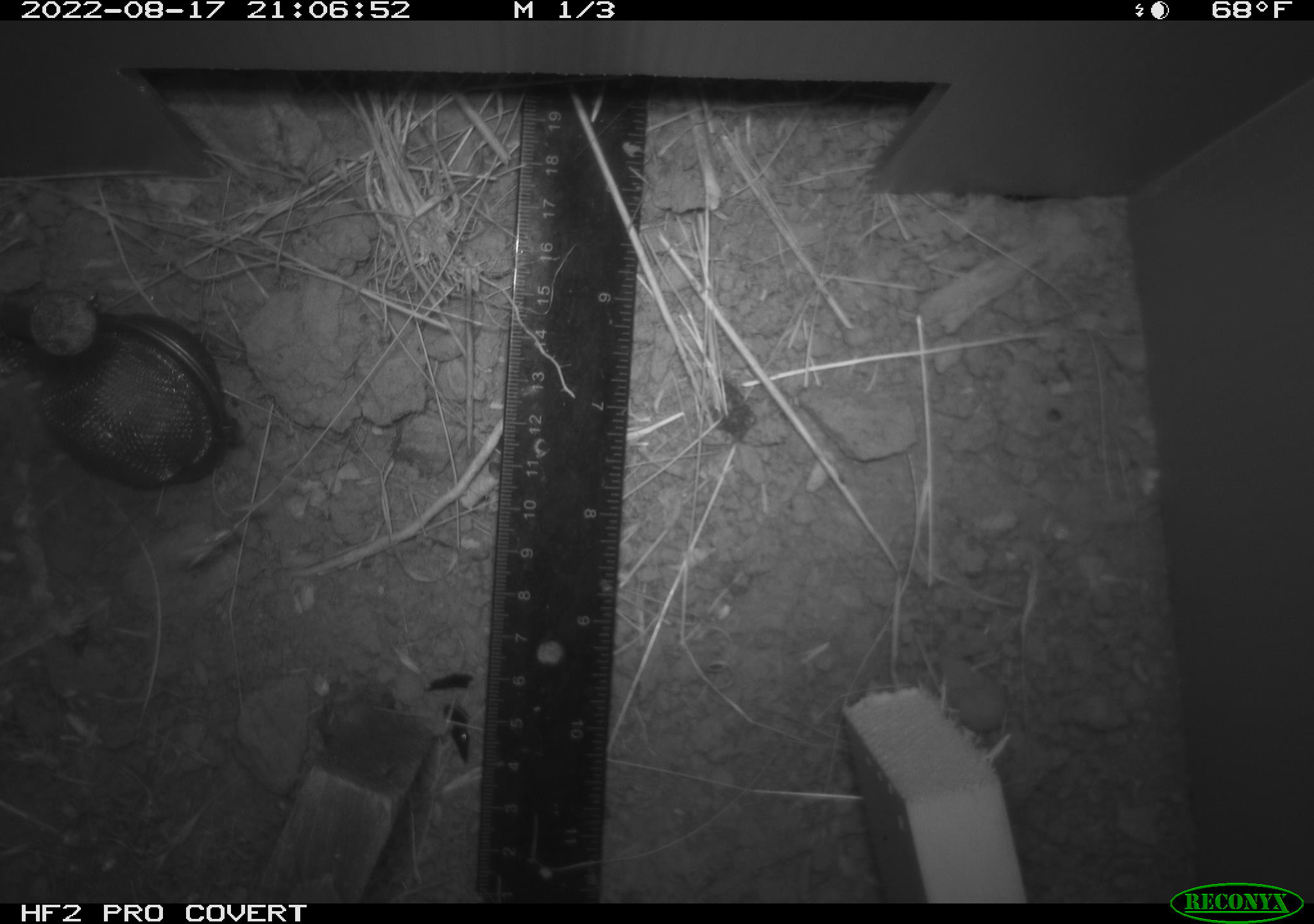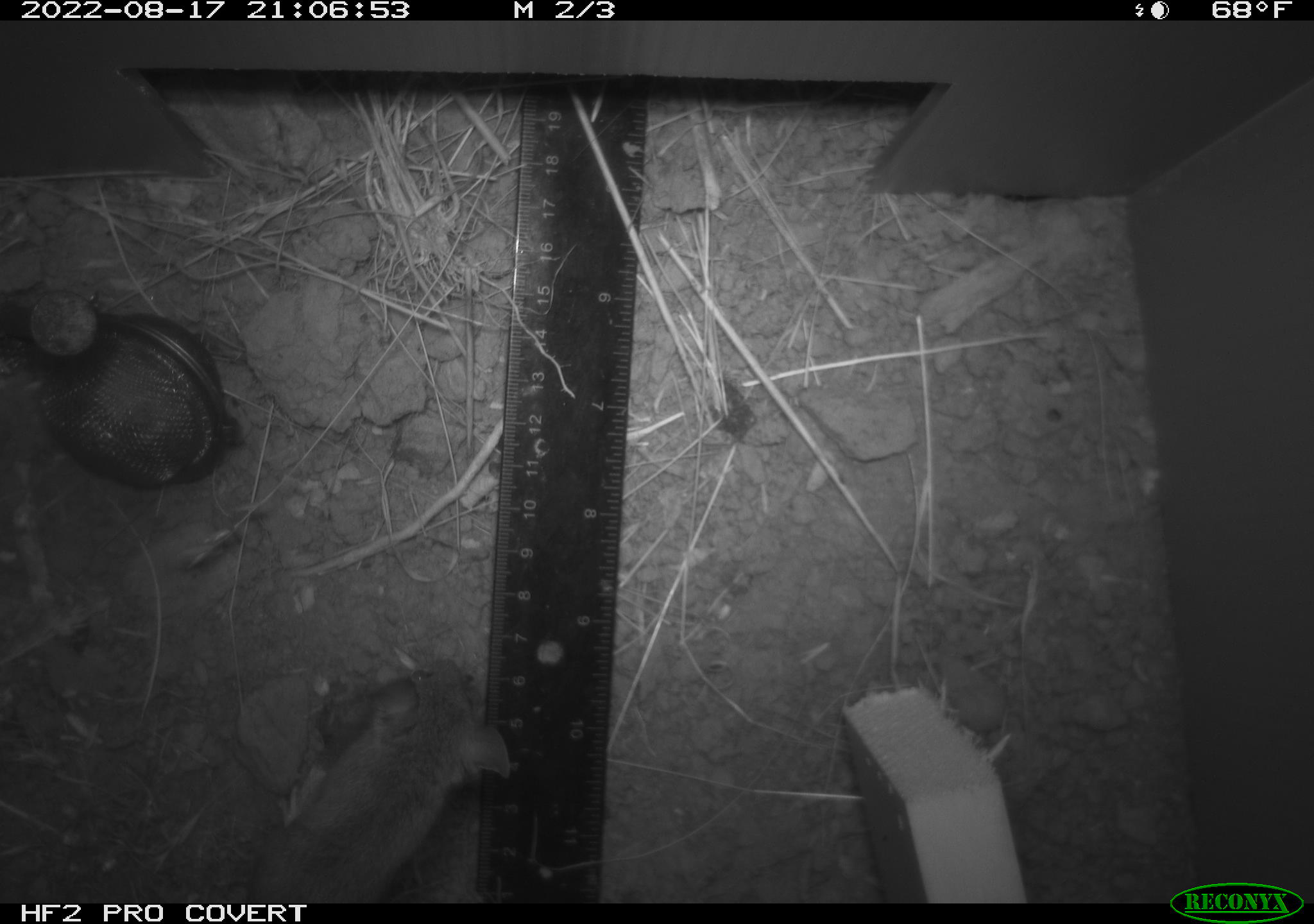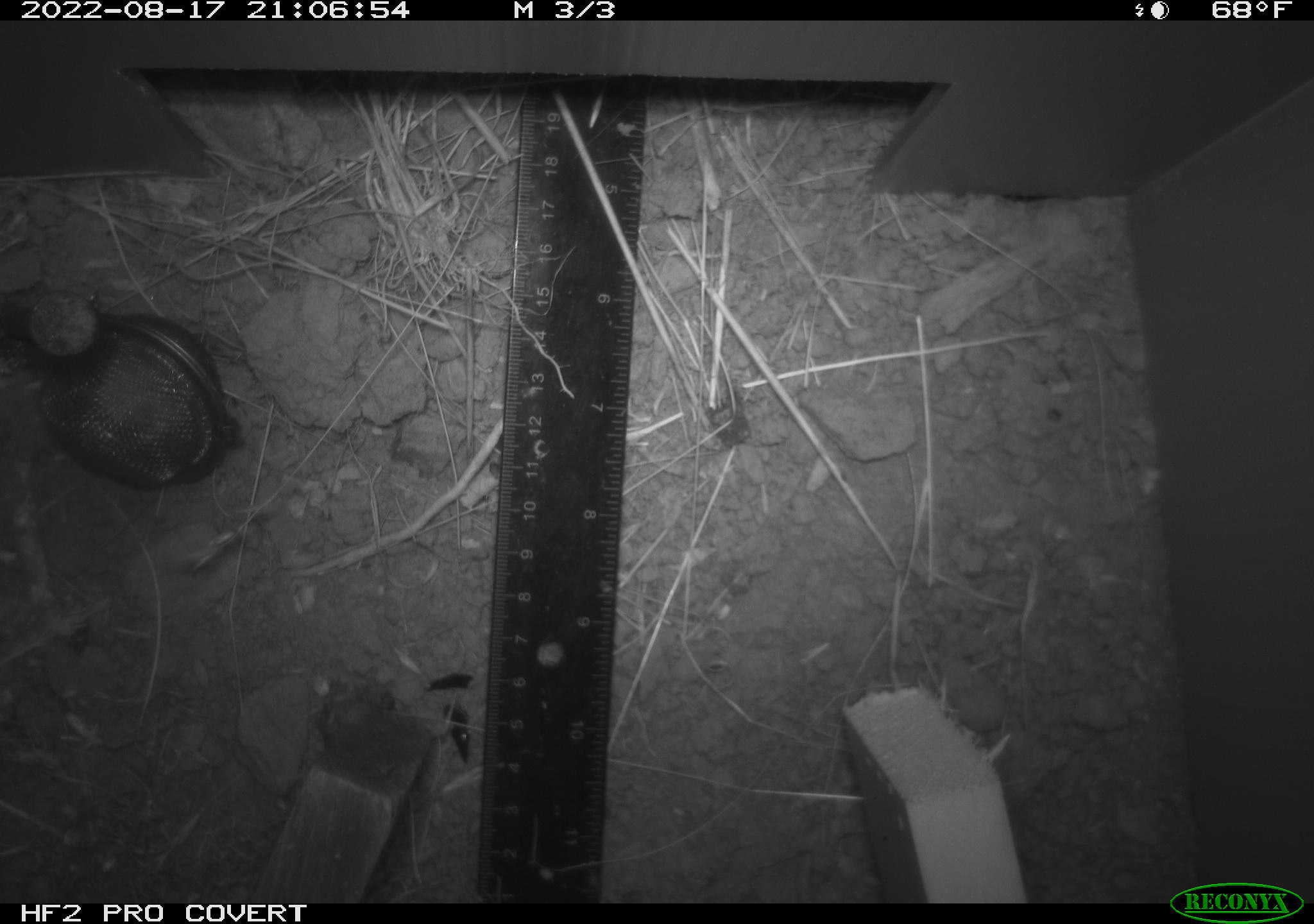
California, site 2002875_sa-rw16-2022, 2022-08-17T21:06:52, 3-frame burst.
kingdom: Animalia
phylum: Chordata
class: Mammalia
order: Rodentia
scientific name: Rodentia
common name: mouse species